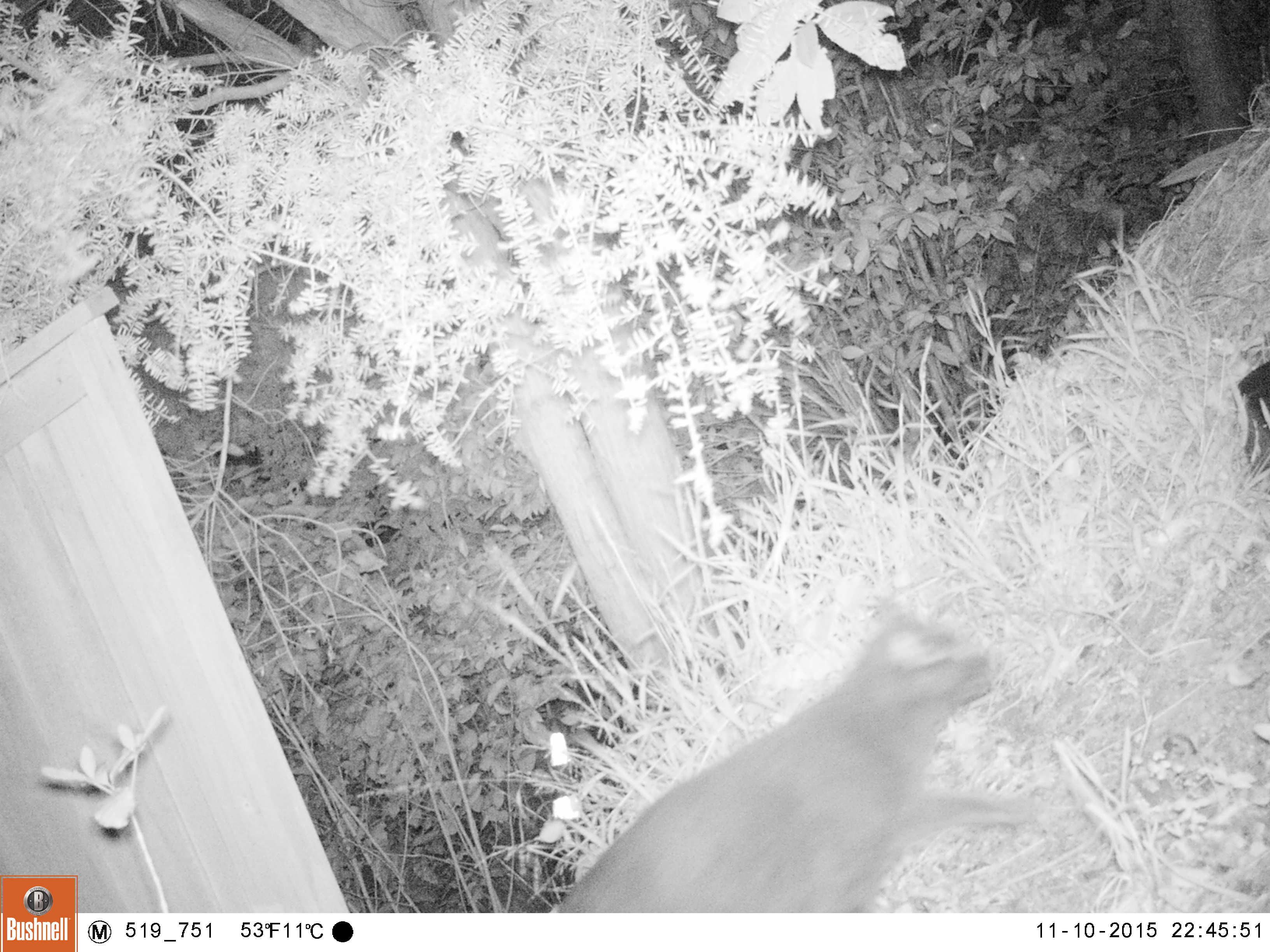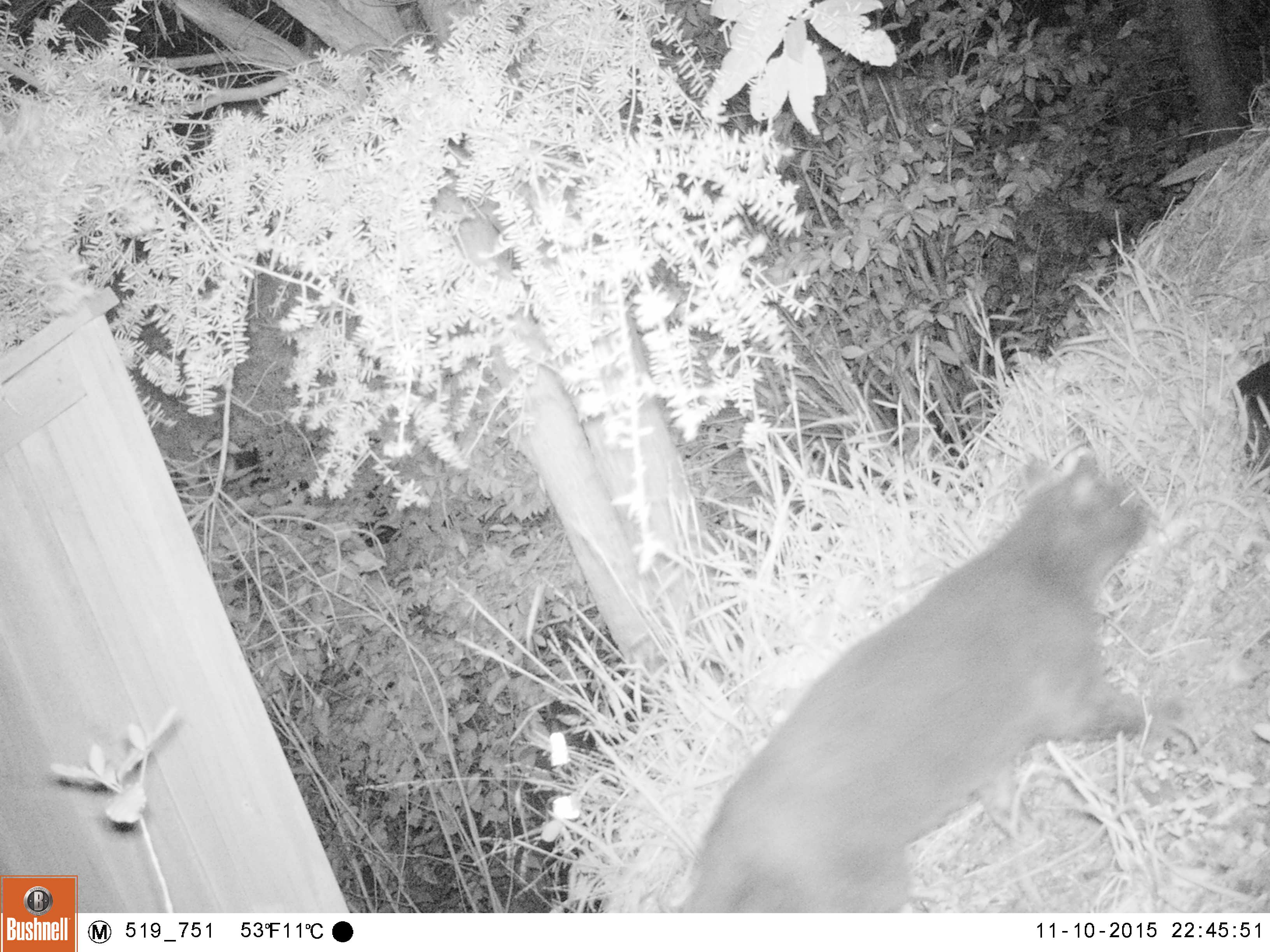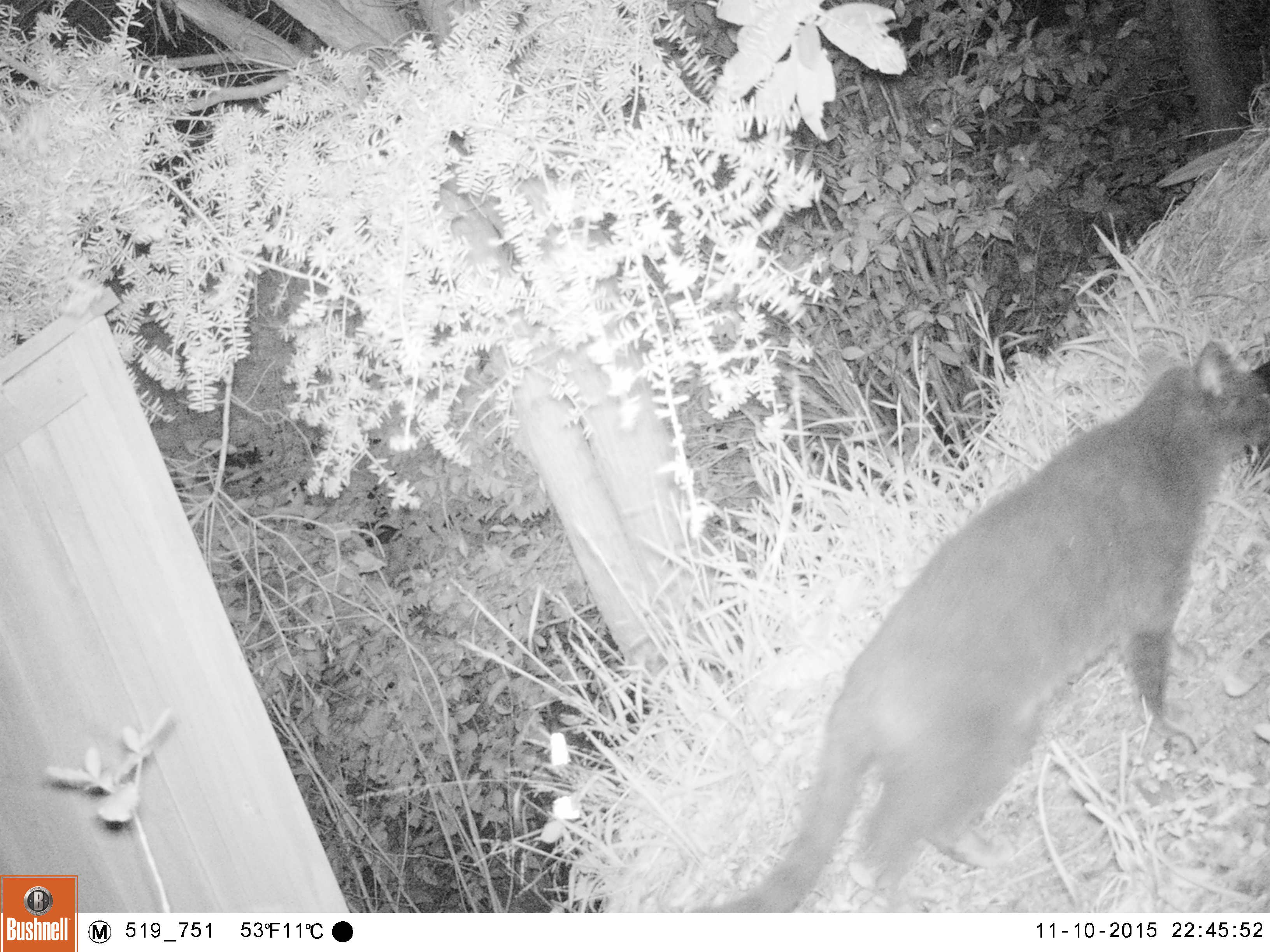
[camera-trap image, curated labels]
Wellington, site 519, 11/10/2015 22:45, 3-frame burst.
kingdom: Animalia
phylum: Chordata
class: Mammalia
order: Carnivora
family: Felidae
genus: Felis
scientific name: Felis catus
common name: cat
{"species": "cat (Felis catus)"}